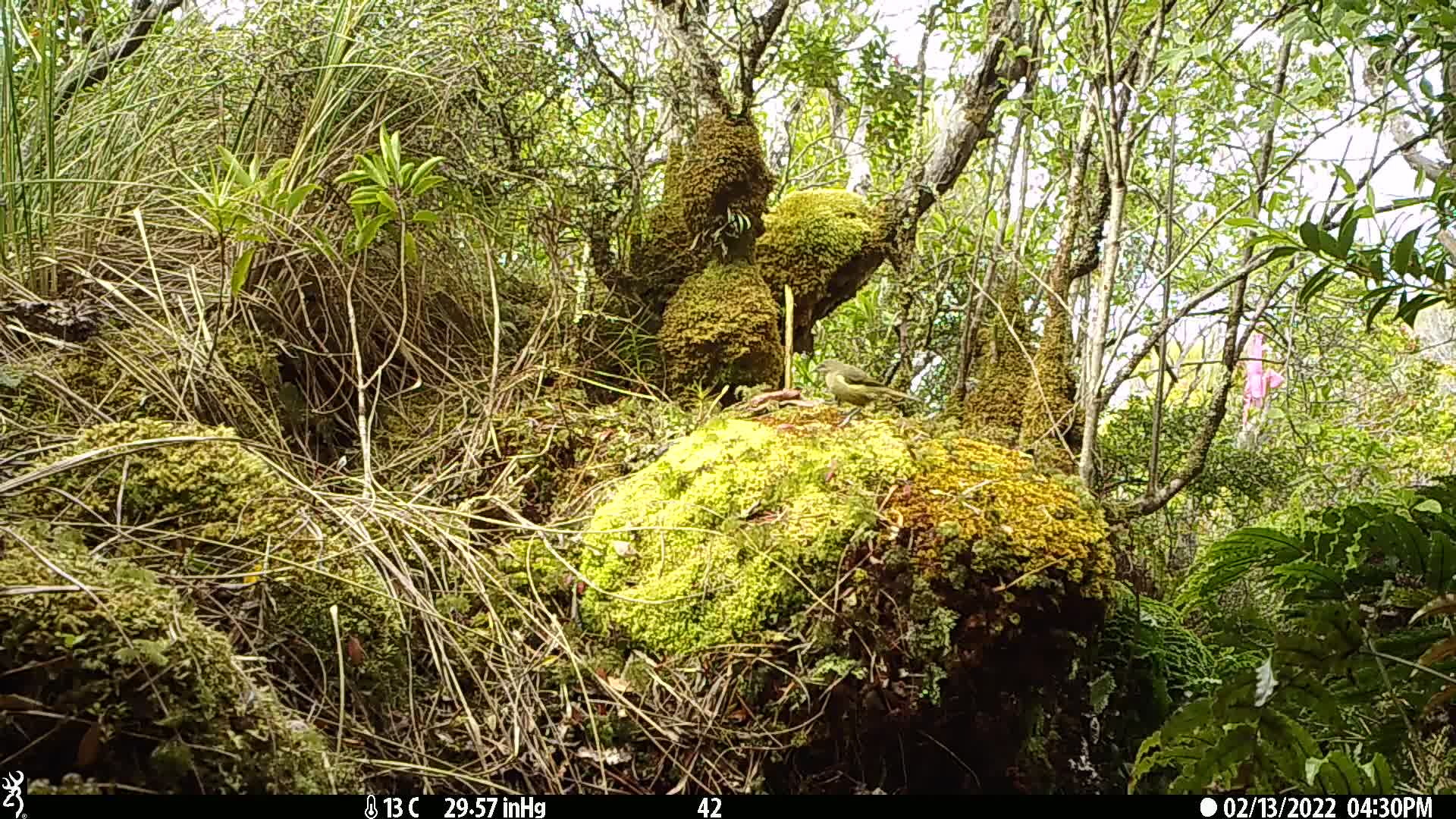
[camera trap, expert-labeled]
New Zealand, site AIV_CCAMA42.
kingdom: Animalia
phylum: Chordata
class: Aves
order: Passeriformes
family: Meliphagidae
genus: Anthornis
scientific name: Anthornis melanura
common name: new zealand bellbird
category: bellbird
Bellbird (new zealand bellbird) (Anthornis melanura).